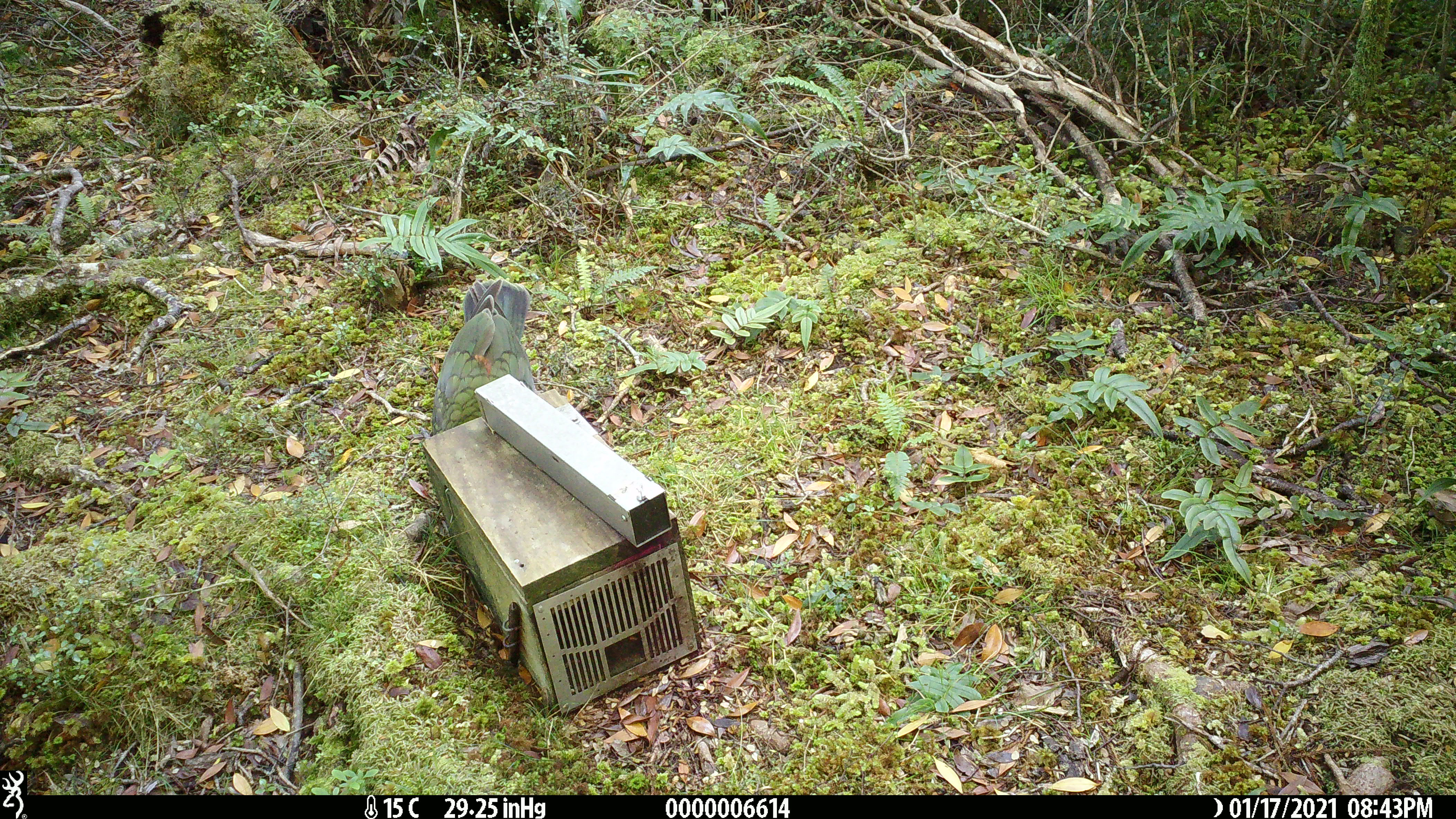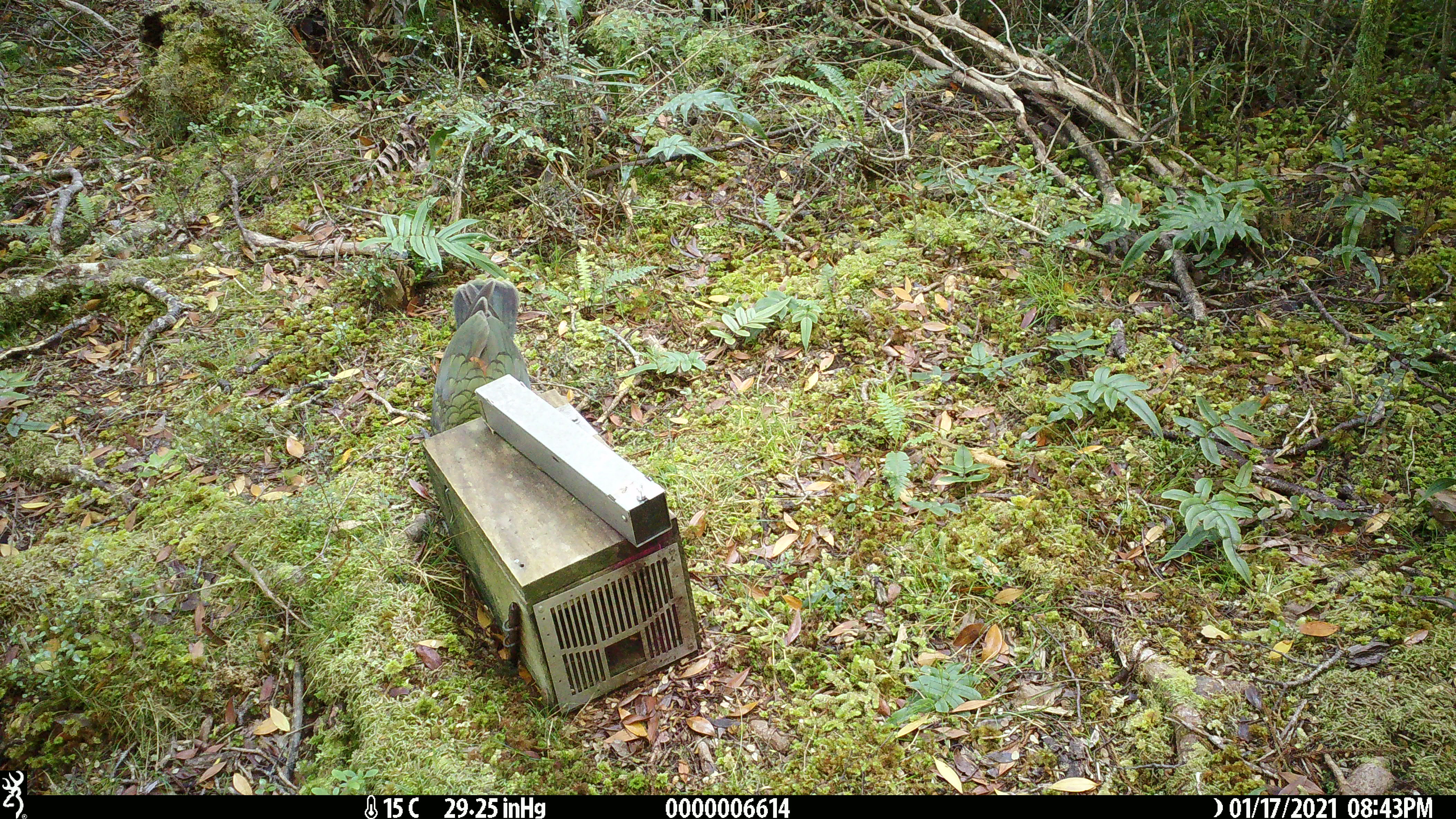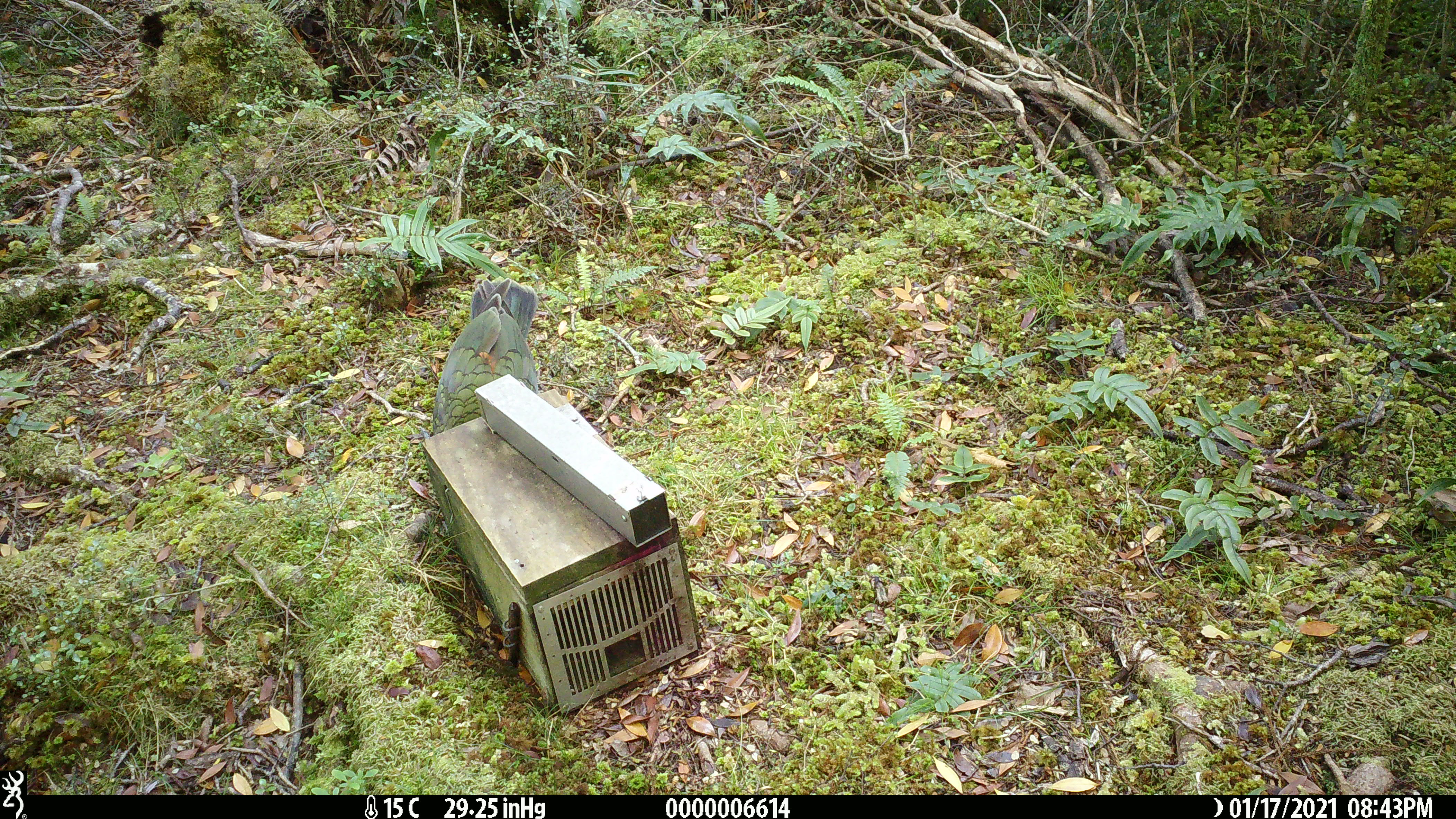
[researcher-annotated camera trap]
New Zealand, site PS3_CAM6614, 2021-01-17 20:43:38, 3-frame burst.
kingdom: Animalia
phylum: Chordata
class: Aves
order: Psittaciformes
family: Strigopidae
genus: Nestor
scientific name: Nestor notabilis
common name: kea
Kea (Nestor notabilis).